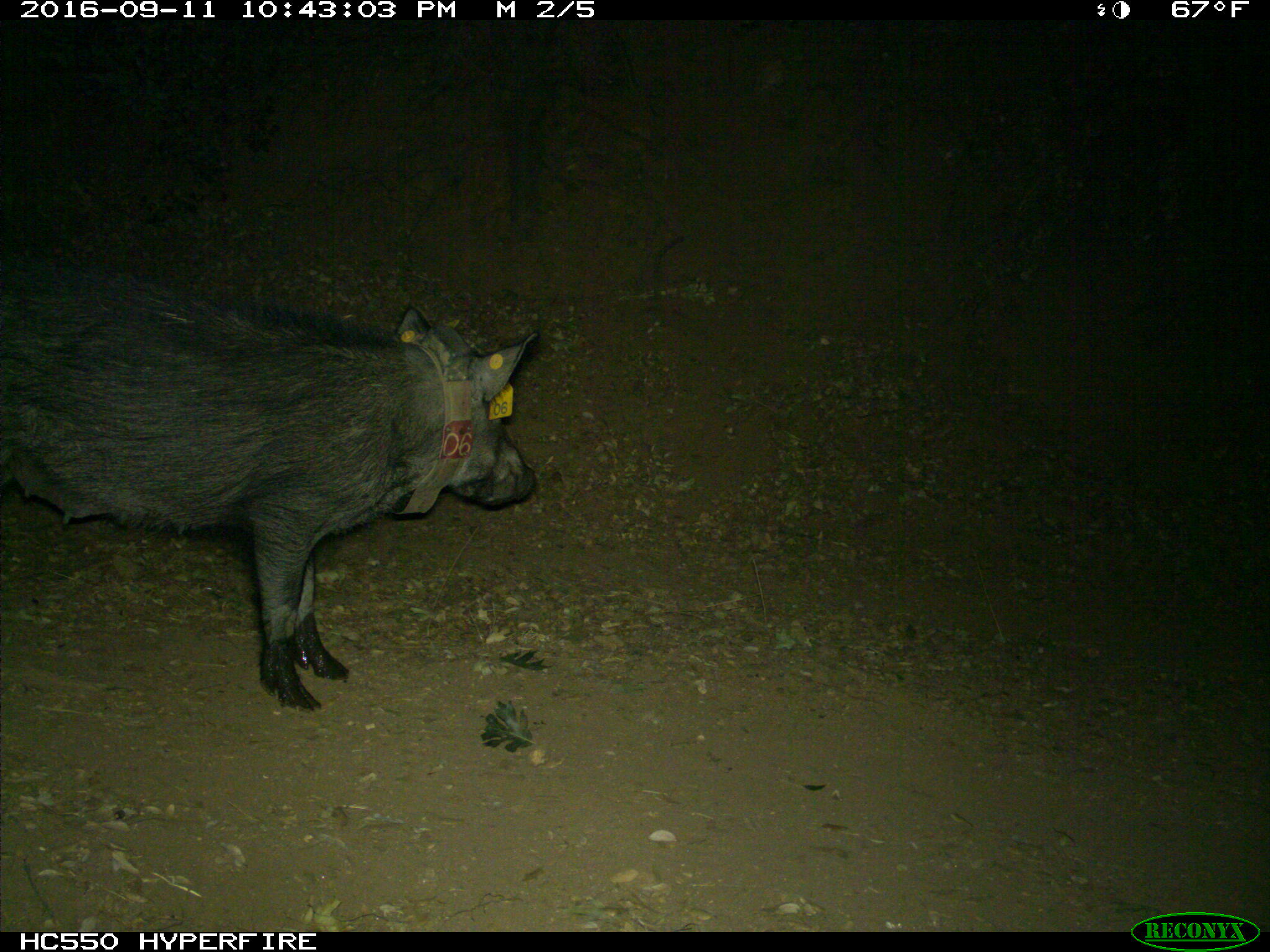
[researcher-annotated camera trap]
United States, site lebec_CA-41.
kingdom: Animalia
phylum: Chordata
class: Mammalia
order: Artiodactyla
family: Suidae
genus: Sus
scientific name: Sus scrofa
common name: wild boar